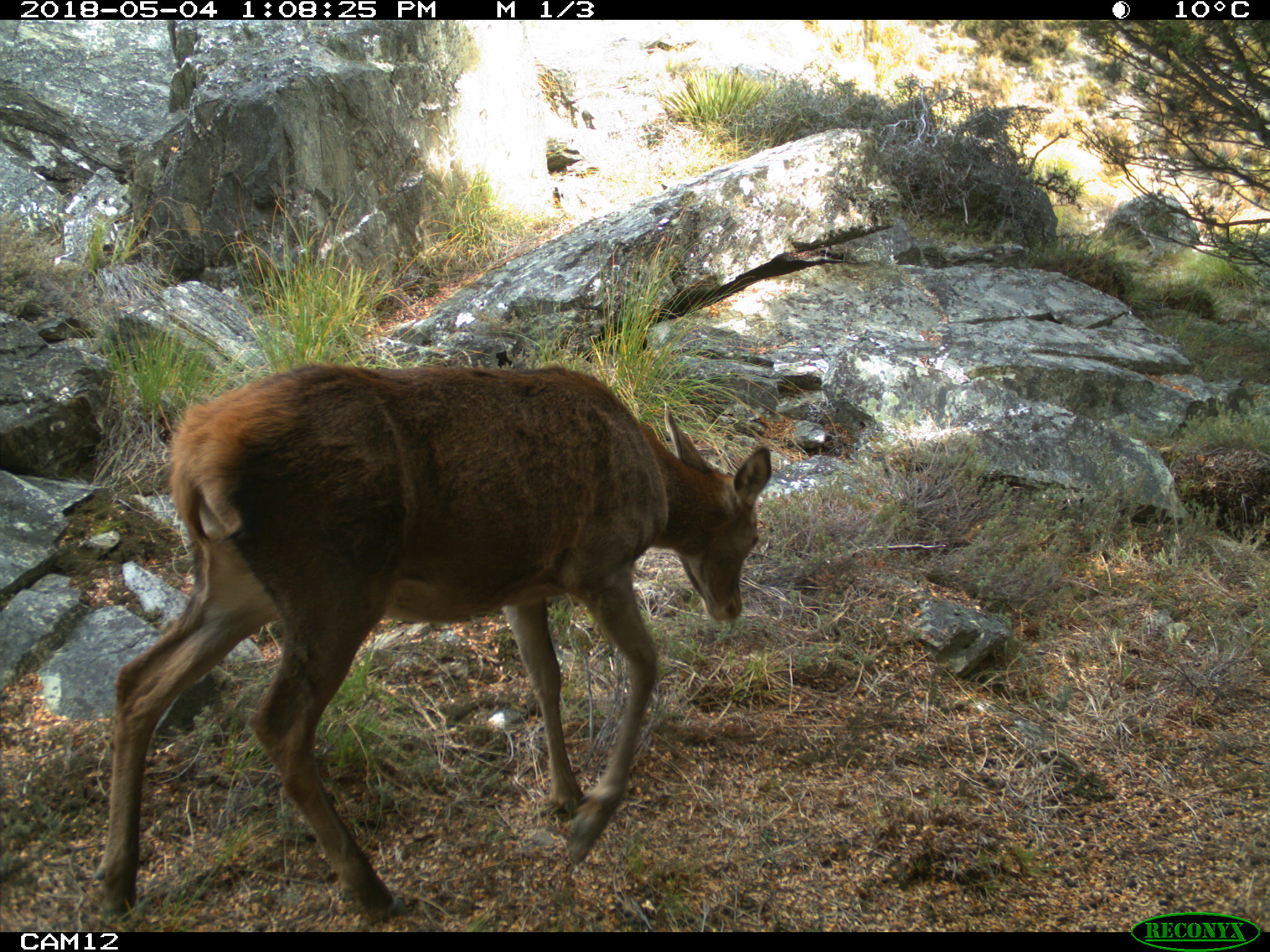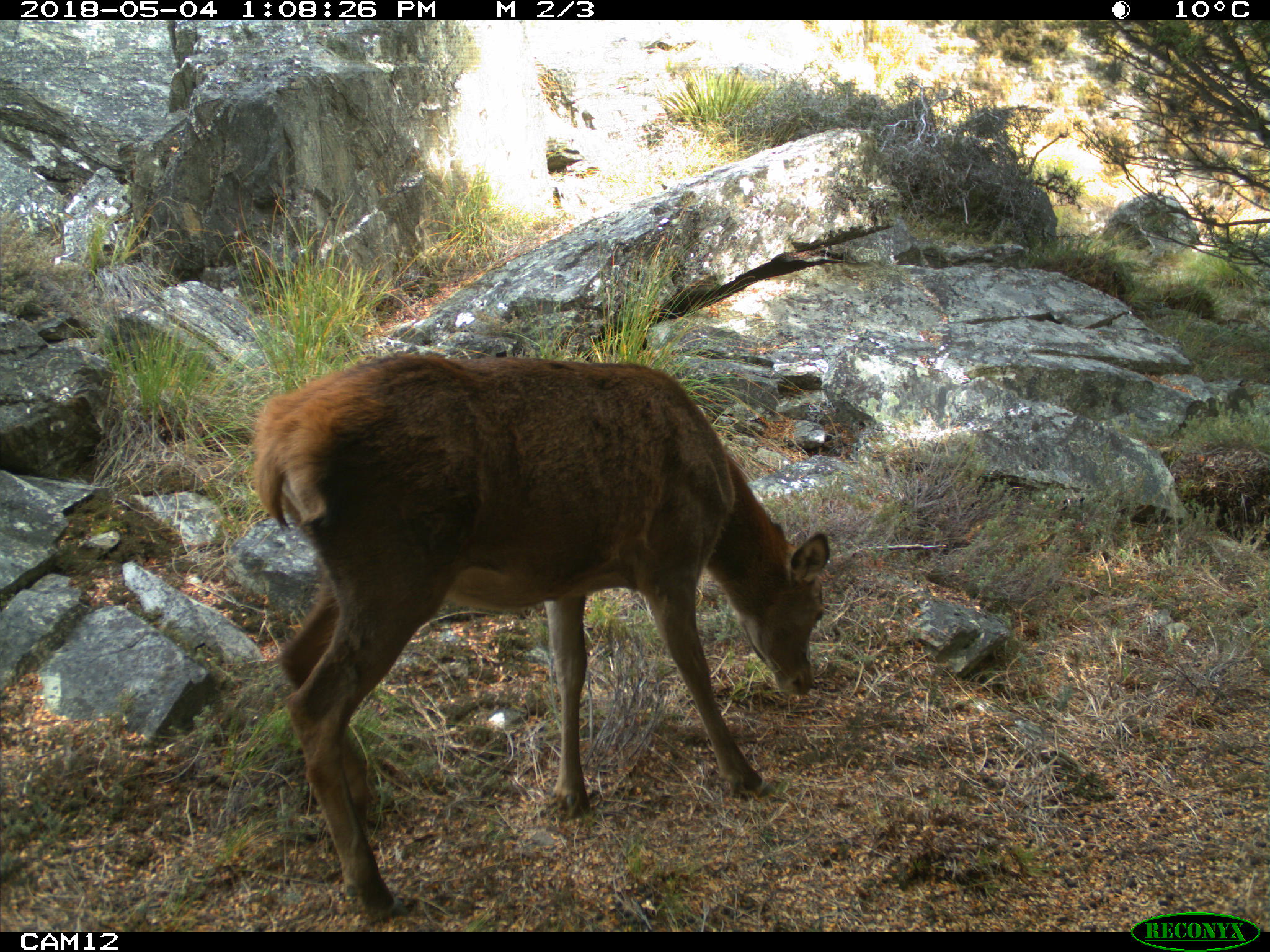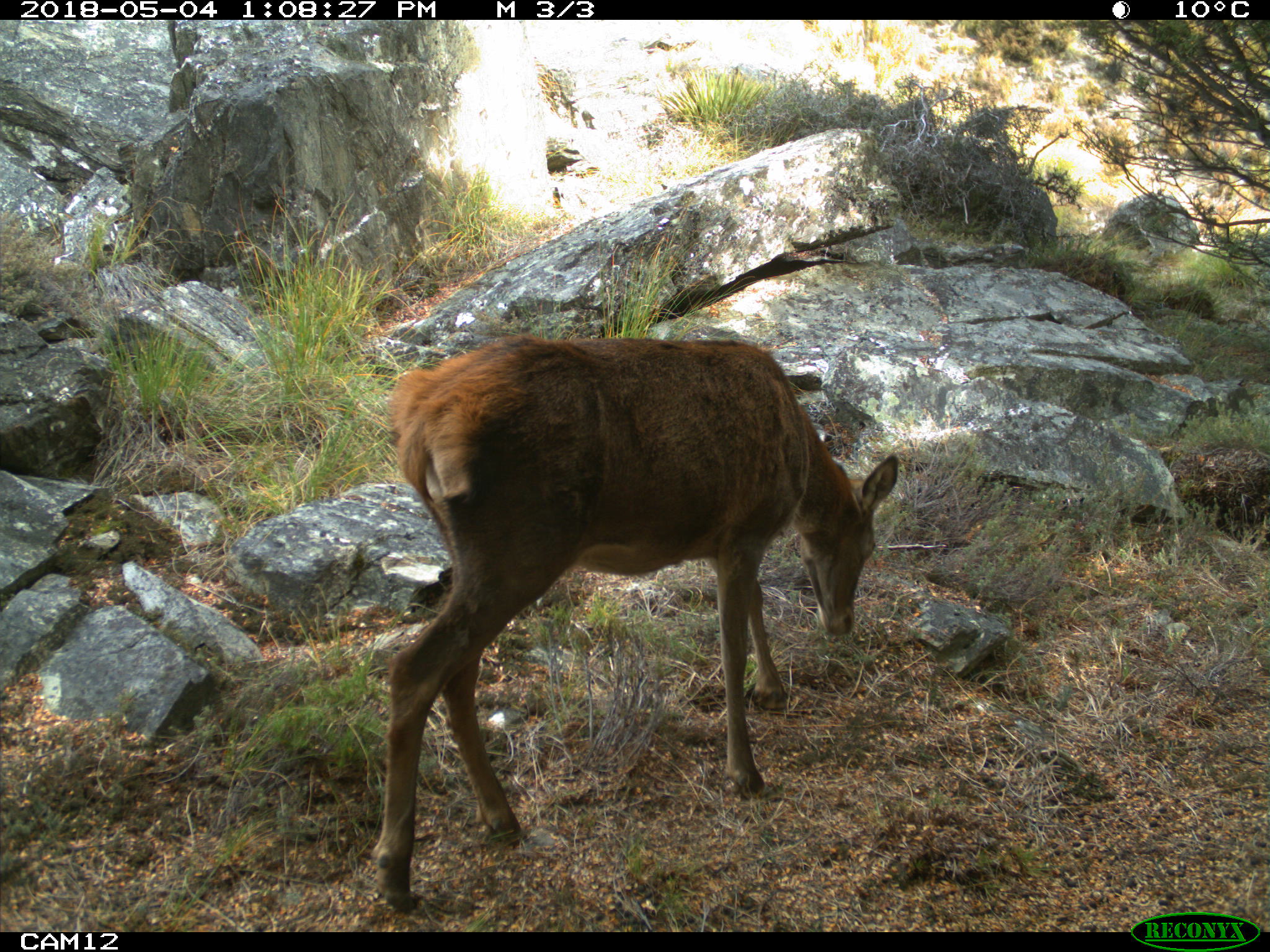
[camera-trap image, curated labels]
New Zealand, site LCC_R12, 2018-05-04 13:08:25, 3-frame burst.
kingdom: Animalia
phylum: Chordata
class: Mammalia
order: Artiodactyla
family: Cervidae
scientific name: Cervidae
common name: deer